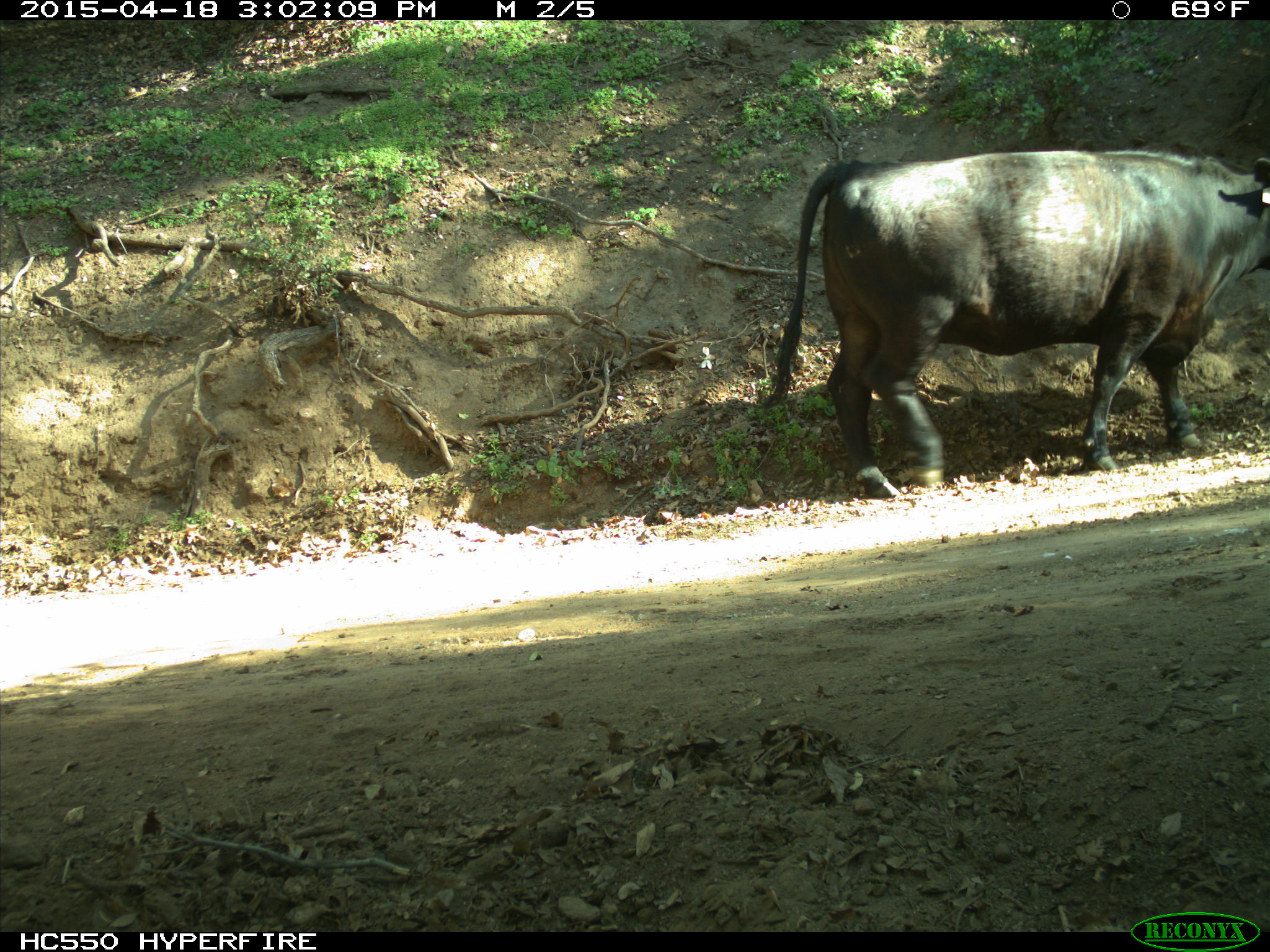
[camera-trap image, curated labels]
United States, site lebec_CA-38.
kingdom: Animalia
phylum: Chordata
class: Mammalia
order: Artiodactyla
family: Bovidae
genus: Bos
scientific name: Bos taurus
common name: domestic cow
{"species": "Bos taurus (domestic cow)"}